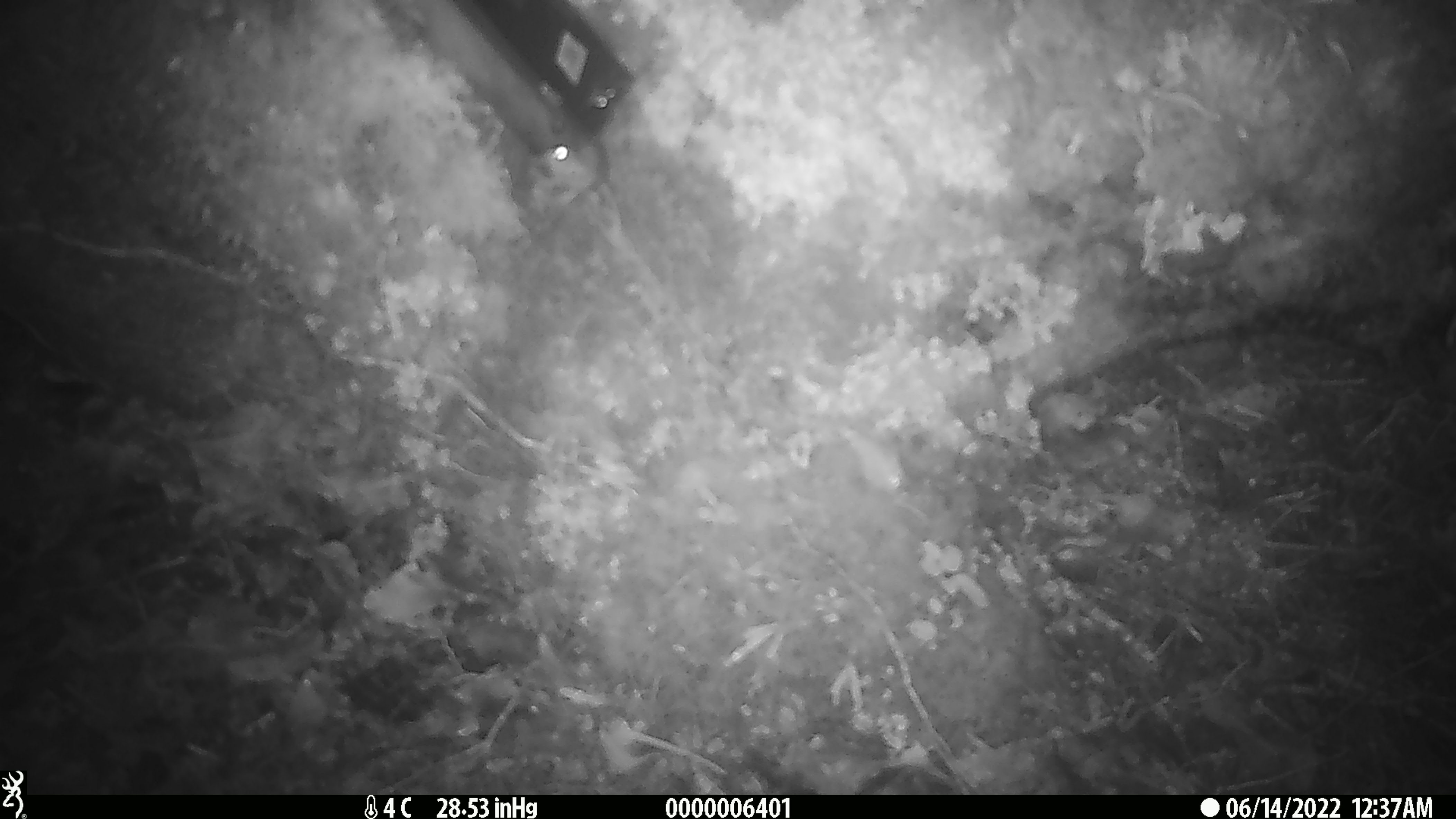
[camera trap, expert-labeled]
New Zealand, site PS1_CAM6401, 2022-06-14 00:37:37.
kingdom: Animalia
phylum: Chordata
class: Mammalia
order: Rodentia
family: Muridae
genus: Mus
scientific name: Mus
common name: mouse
Mouse (Mus).